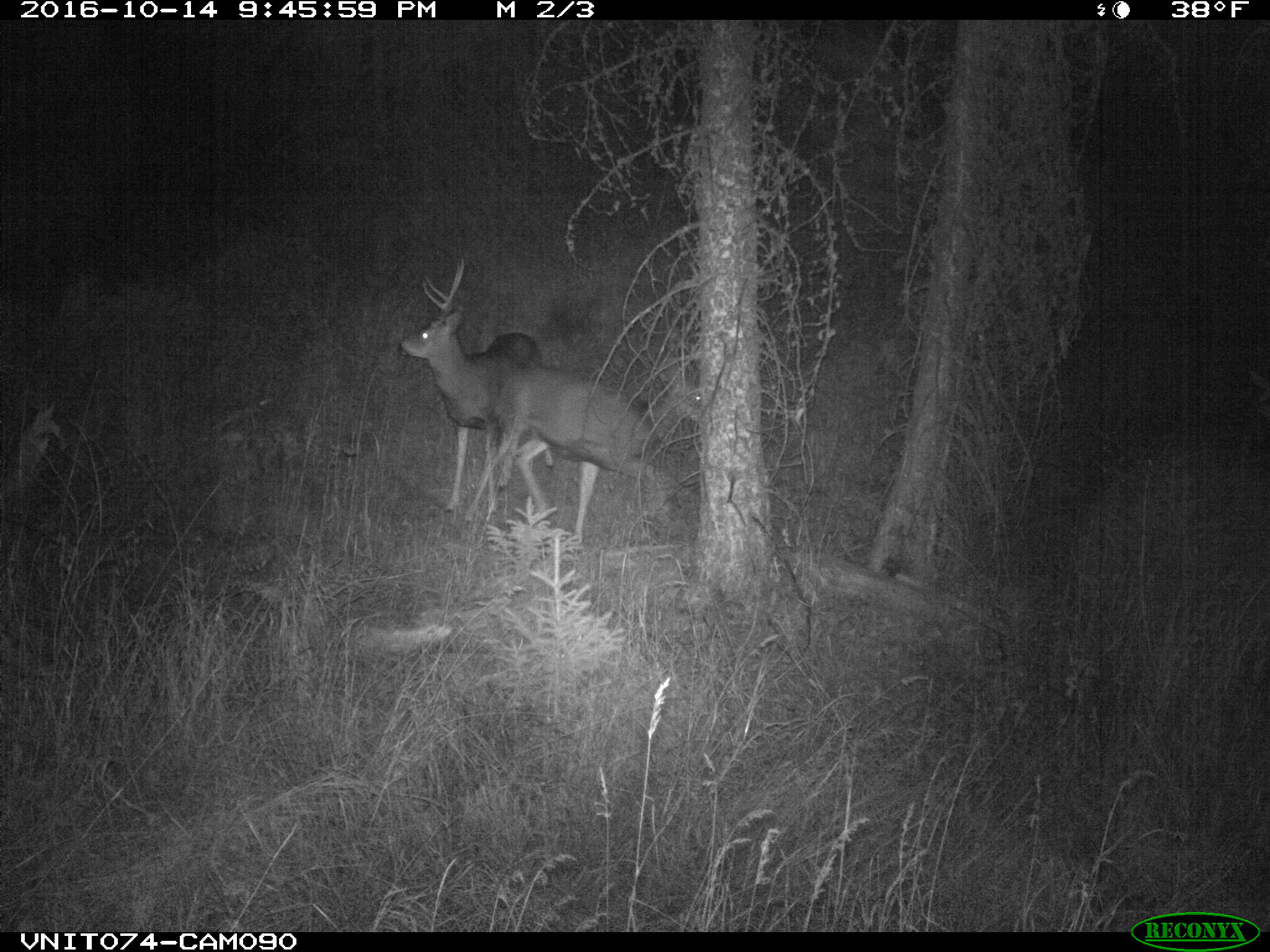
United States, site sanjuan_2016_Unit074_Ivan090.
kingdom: Animalia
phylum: Chordata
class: Mammalia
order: Artiodactyla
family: Cervidae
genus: Odocoileus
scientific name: Odocoileus hemionus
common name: mule deer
Odocoileus hemionus (mule deer).